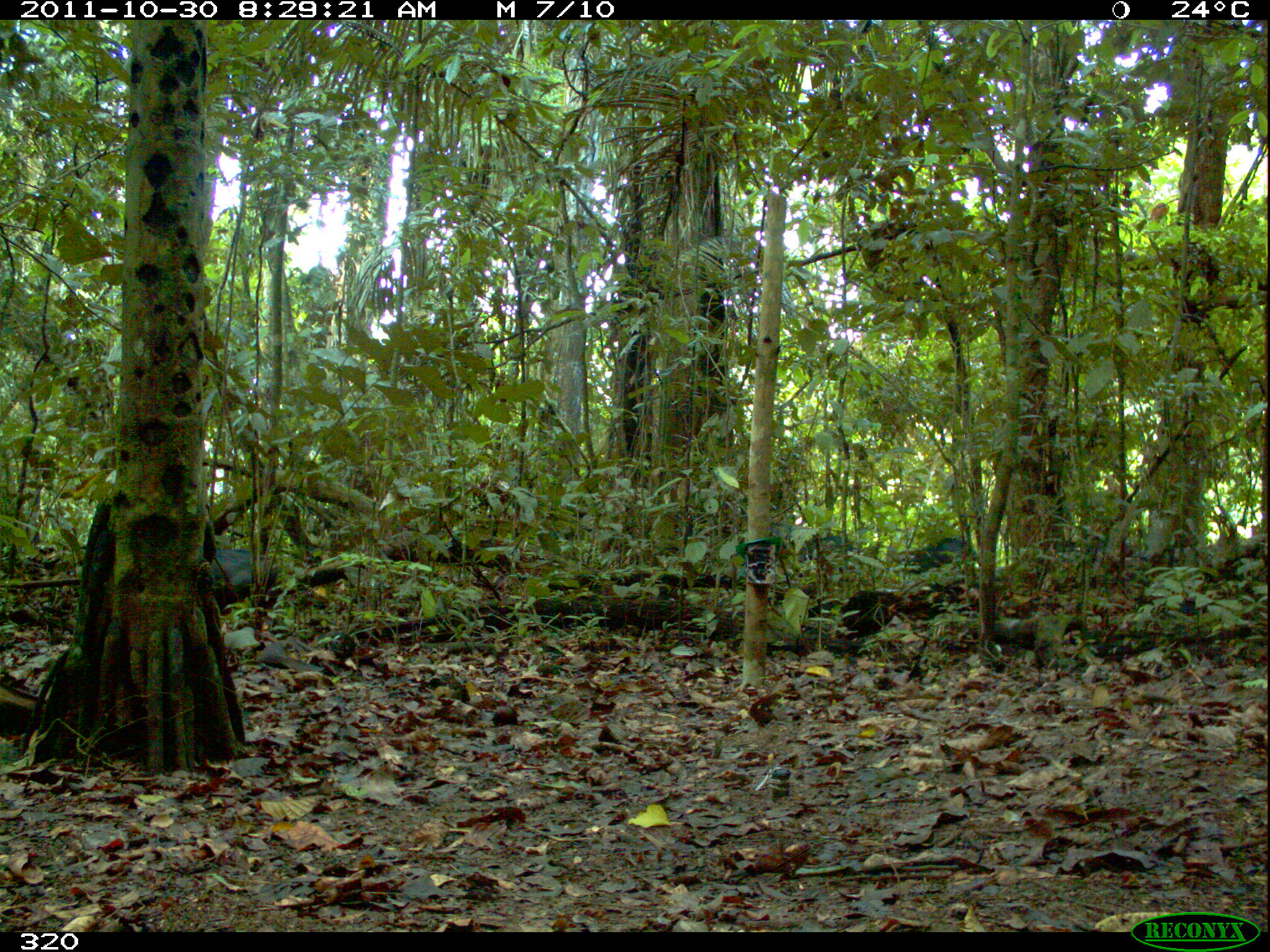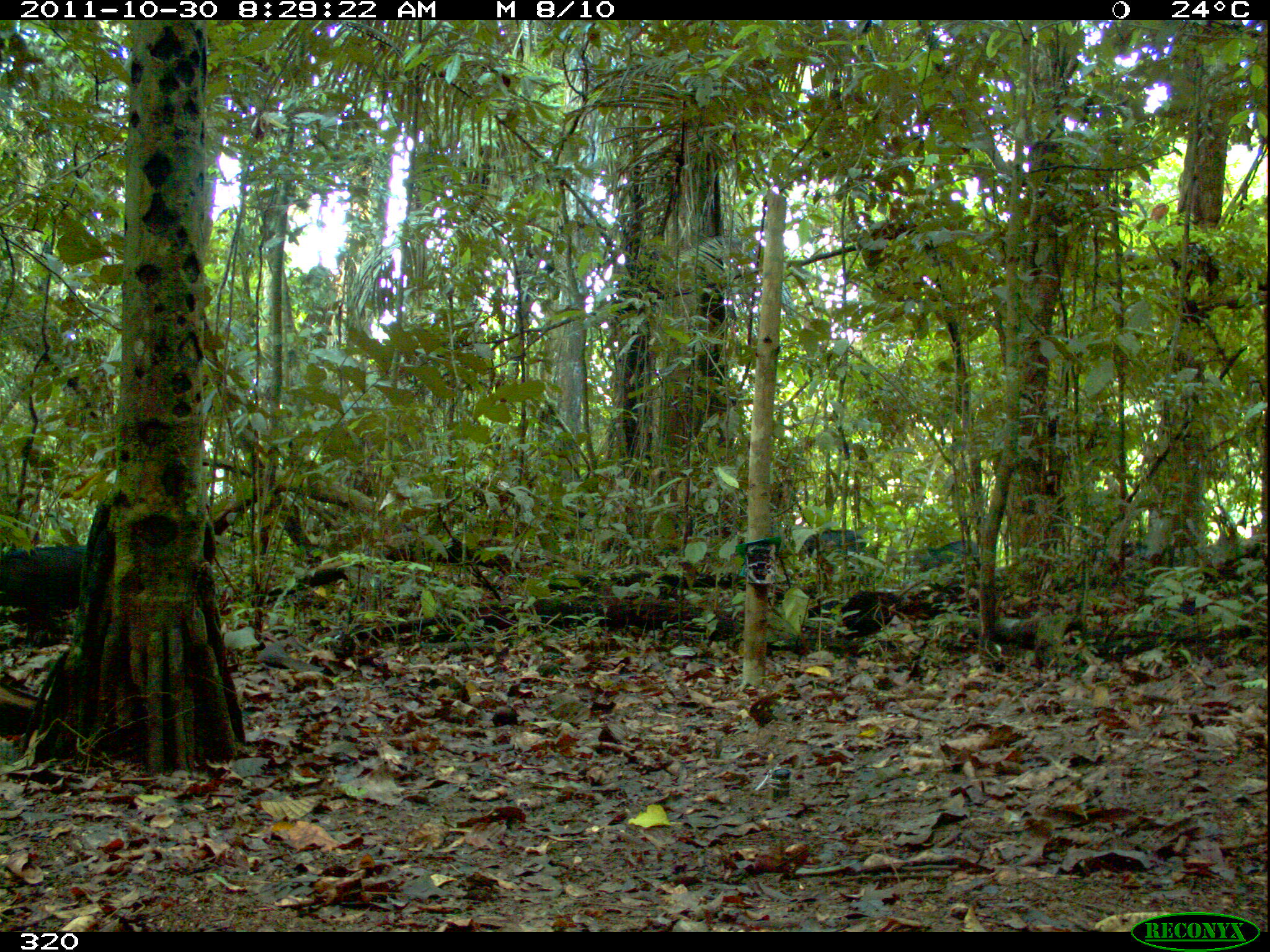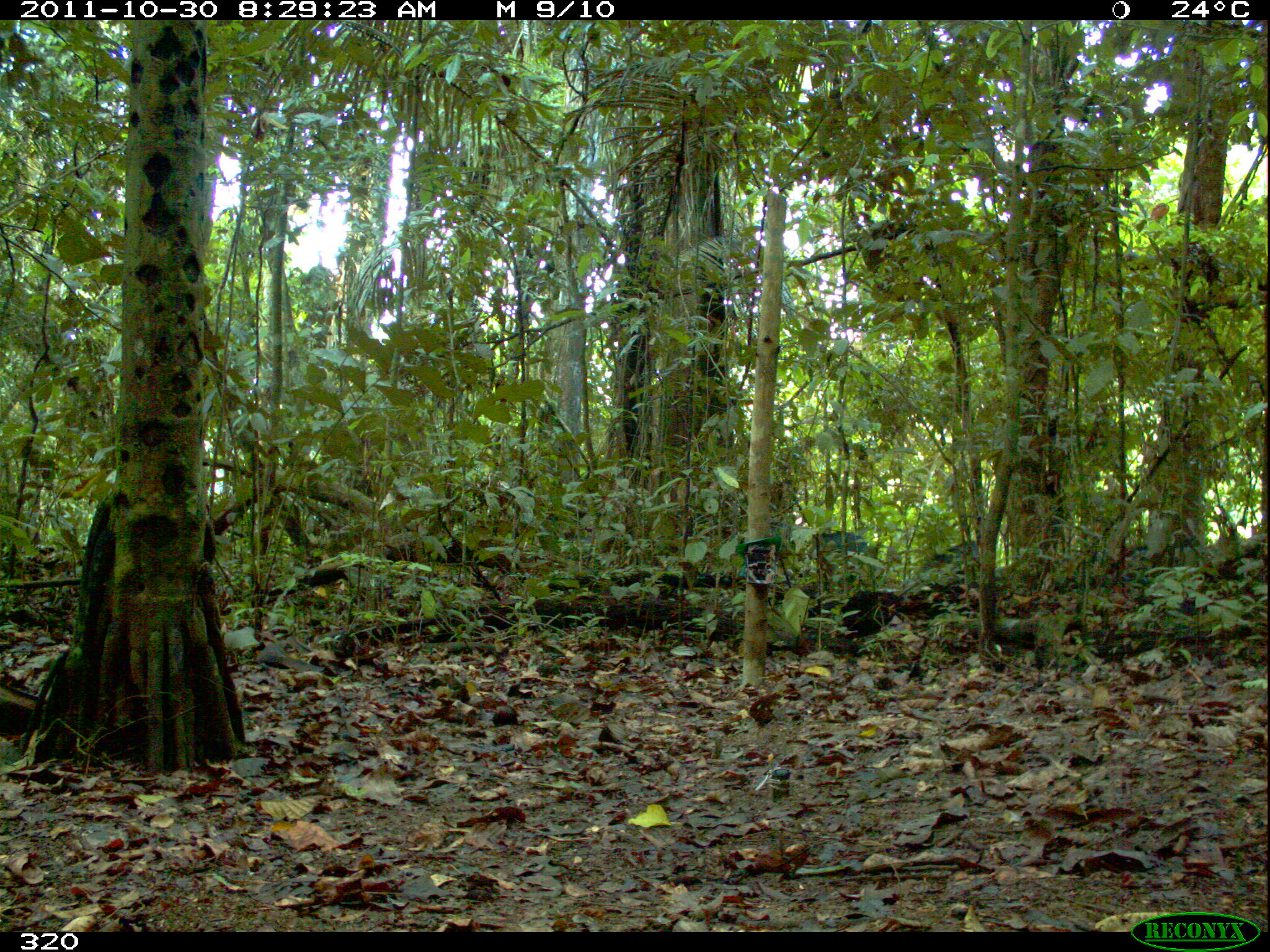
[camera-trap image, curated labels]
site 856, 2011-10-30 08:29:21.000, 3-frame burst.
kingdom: Animalia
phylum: Chordata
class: Mammalia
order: Artiodactyla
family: Tayassuidae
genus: Tayassu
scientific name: Tayassu pecari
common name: white-lipped peccary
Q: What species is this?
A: Tayassu pecari (white-lipped peccary).